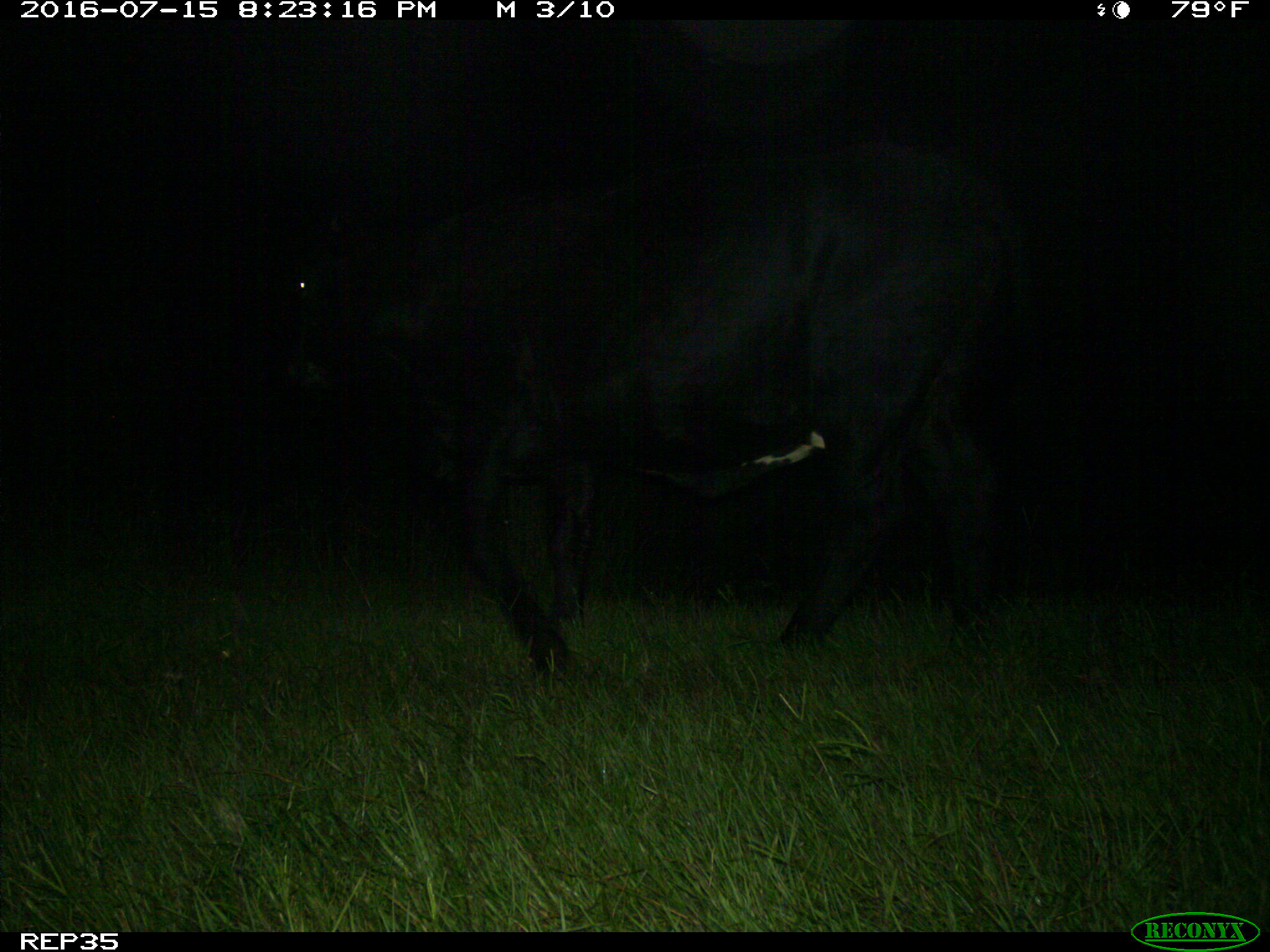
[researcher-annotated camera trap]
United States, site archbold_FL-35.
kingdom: Animalia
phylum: Chordata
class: Mammalia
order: Artiodactyla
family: Bovidae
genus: Bos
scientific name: Bos taurus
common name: domestic cow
Bos taurus (domestic cow).